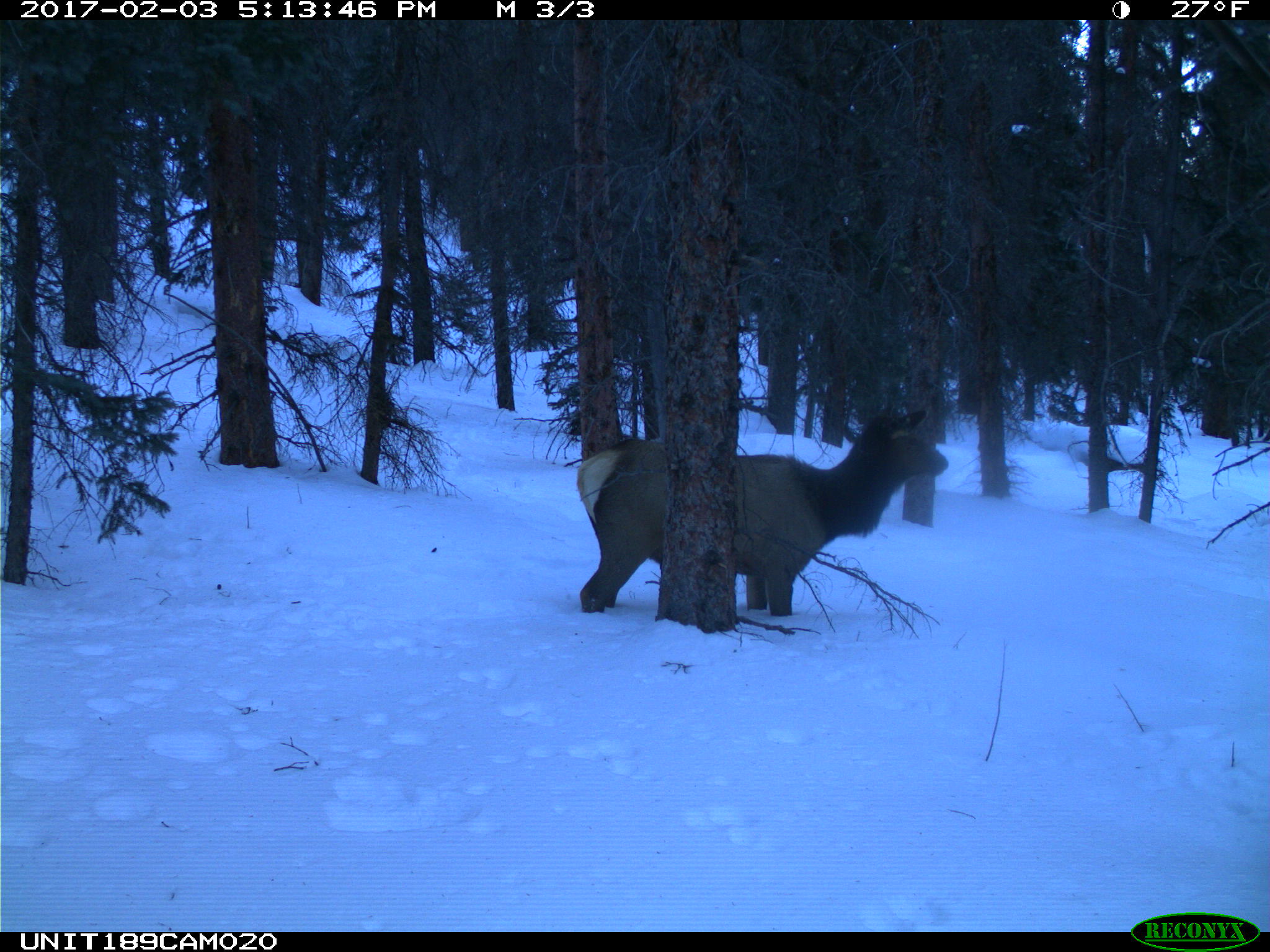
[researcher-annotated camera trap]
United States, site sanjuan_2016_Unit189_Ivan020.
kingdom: Animalia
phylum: Chordata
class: Mammalia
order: Artiodactyla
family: Cervidae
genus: Cervus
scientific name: Cervus elaphus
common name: red deer